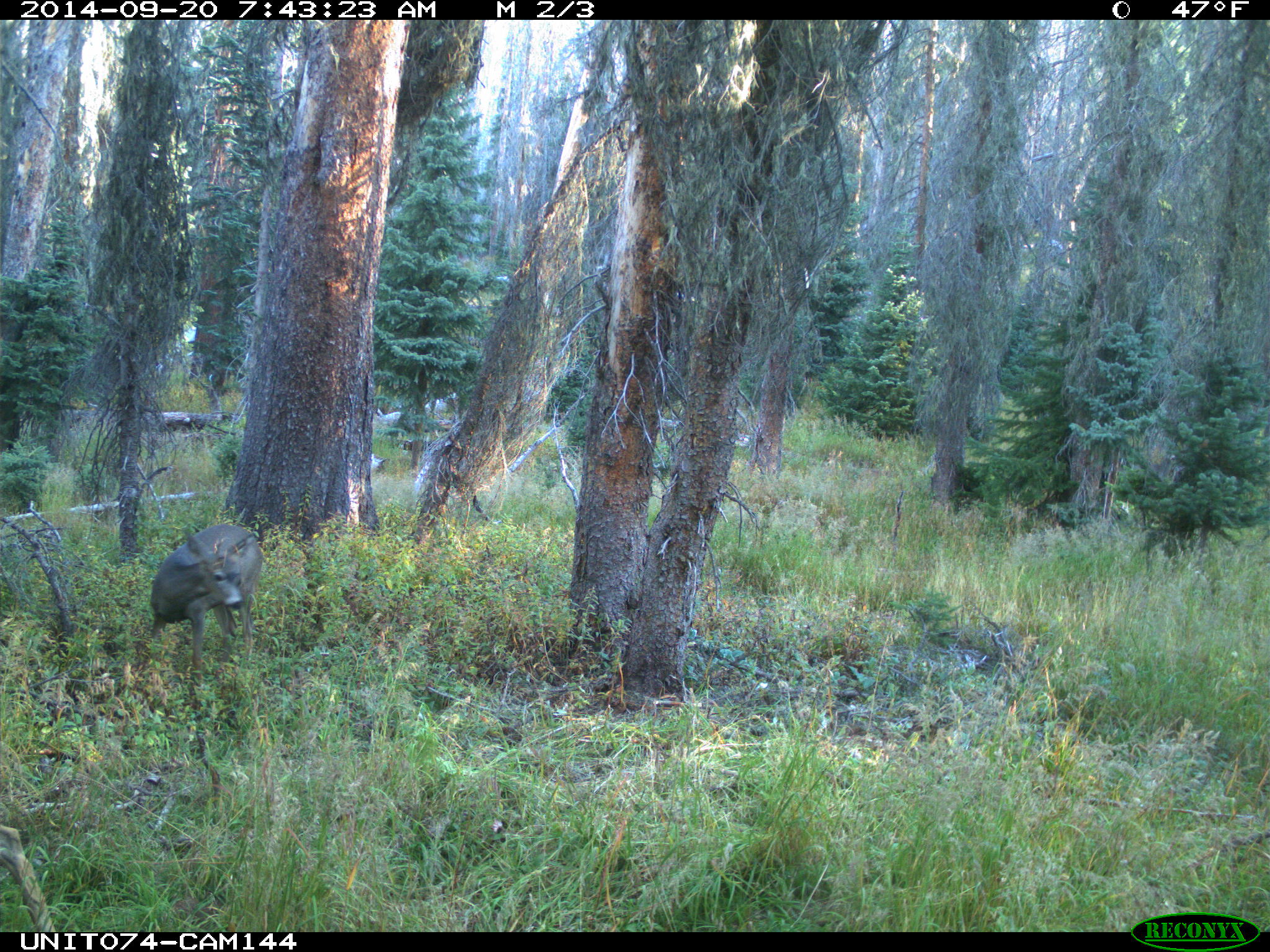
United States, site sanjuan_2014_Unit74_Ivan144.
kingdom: Animalia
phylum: Chordata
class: Mammalia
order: Artiodactyla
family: Cervidae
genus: Odocoileus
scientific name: Odocoileus hemionus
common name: mule deer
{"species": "Odocoileus hemionus (mule deer)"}